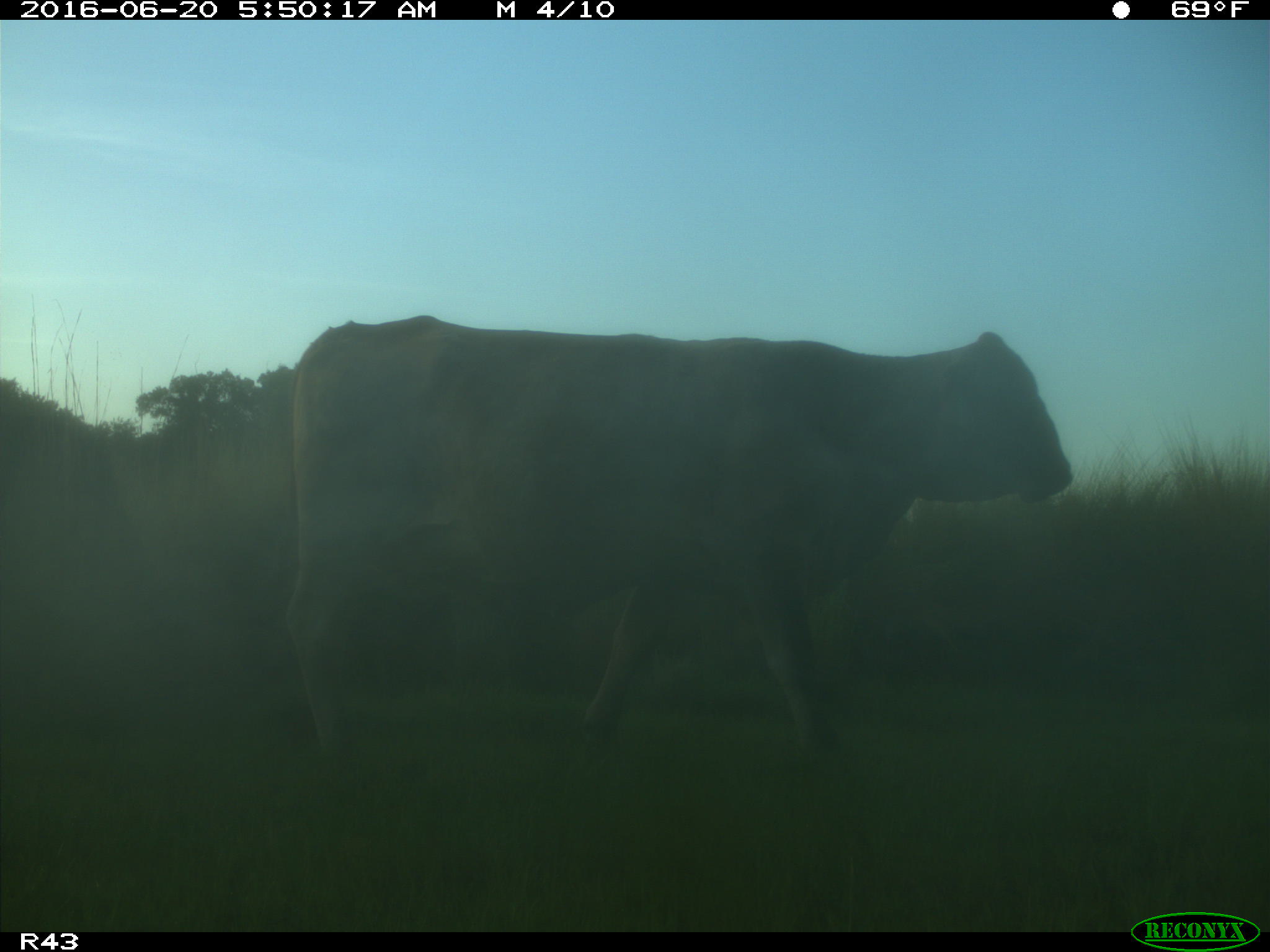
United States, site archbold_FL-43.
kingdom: Animalia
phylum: Chordata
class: Mammalia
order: Artiodactyla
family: Bovidae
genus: Bos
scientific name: Bos taurus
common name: domestic cow